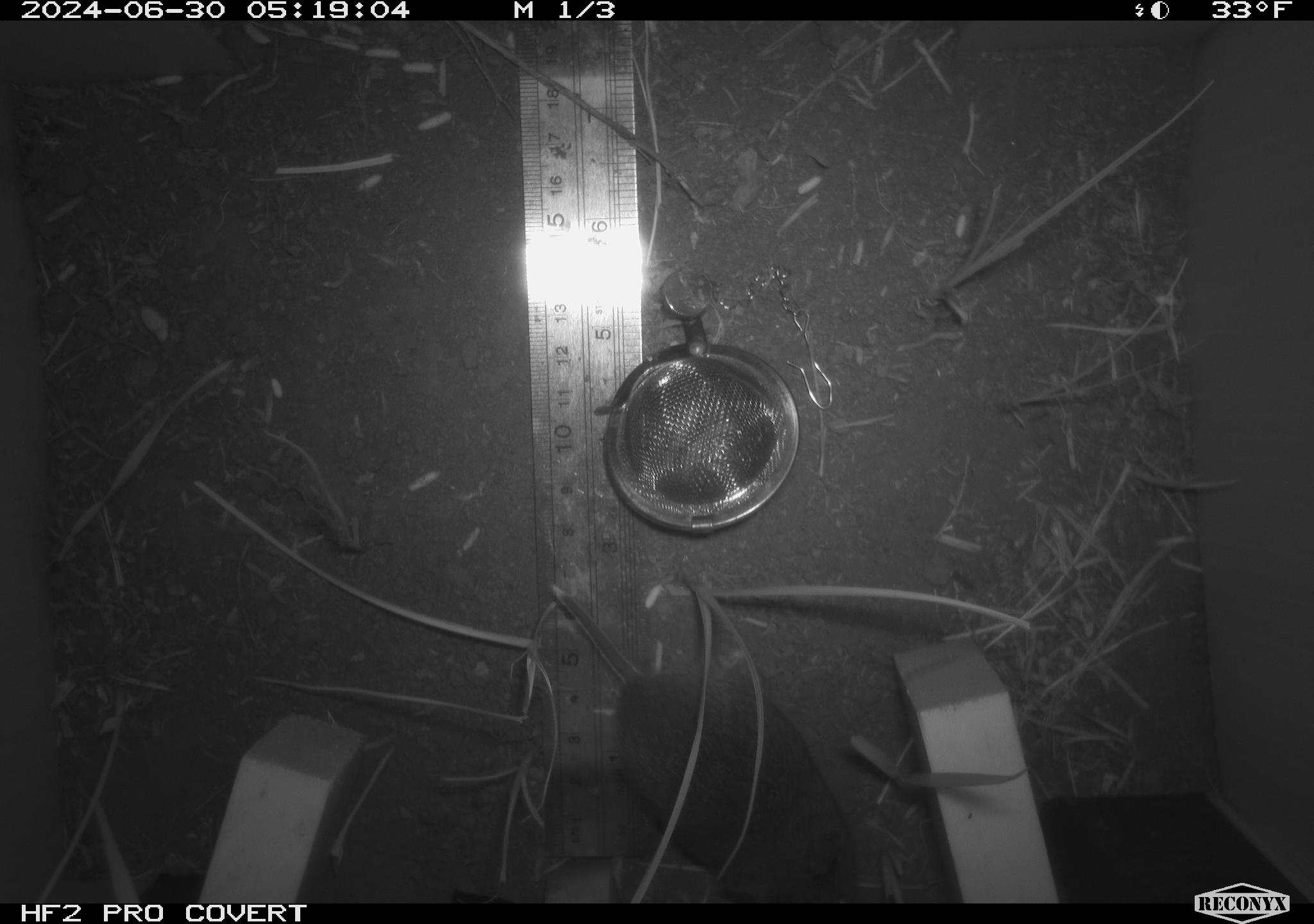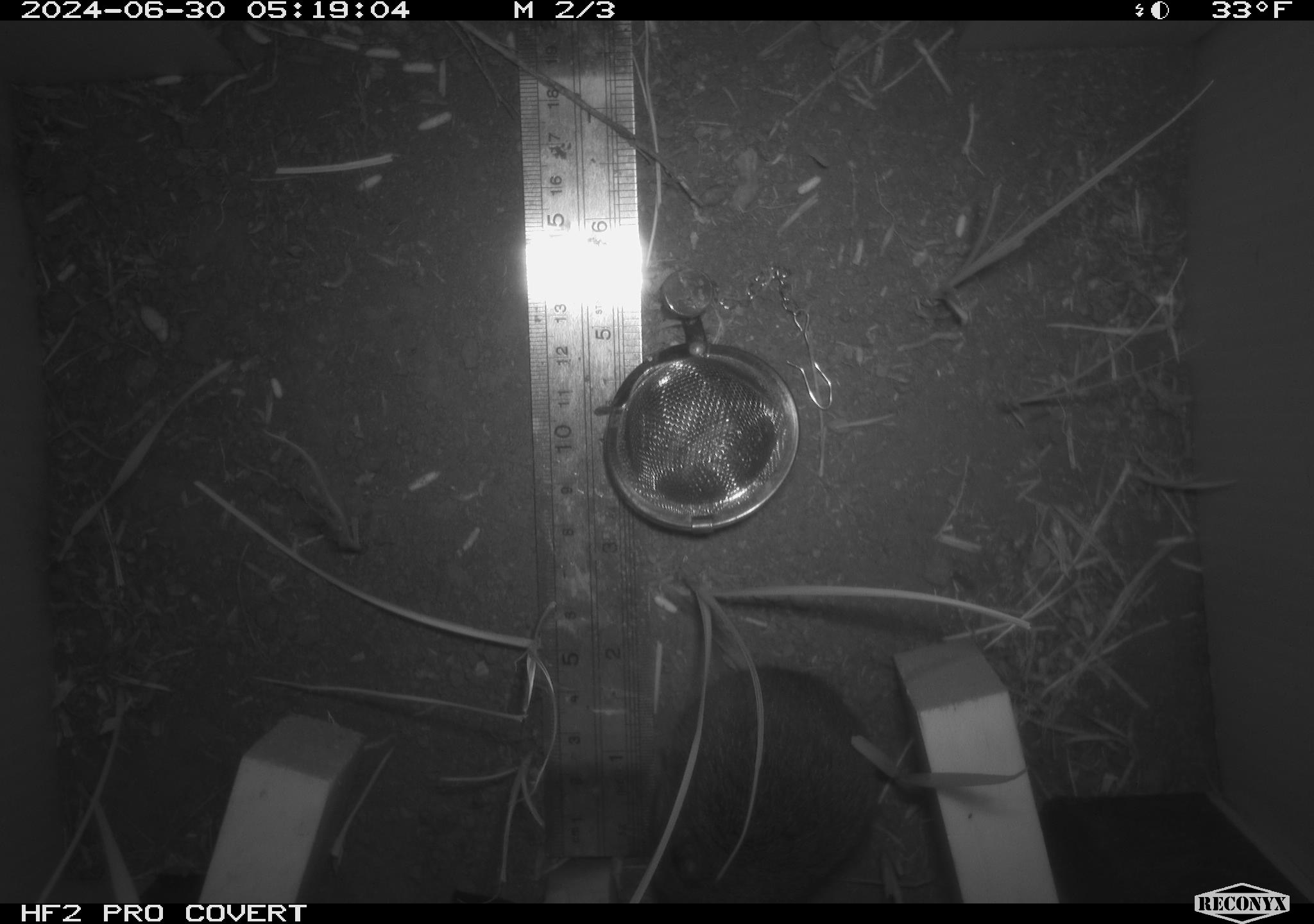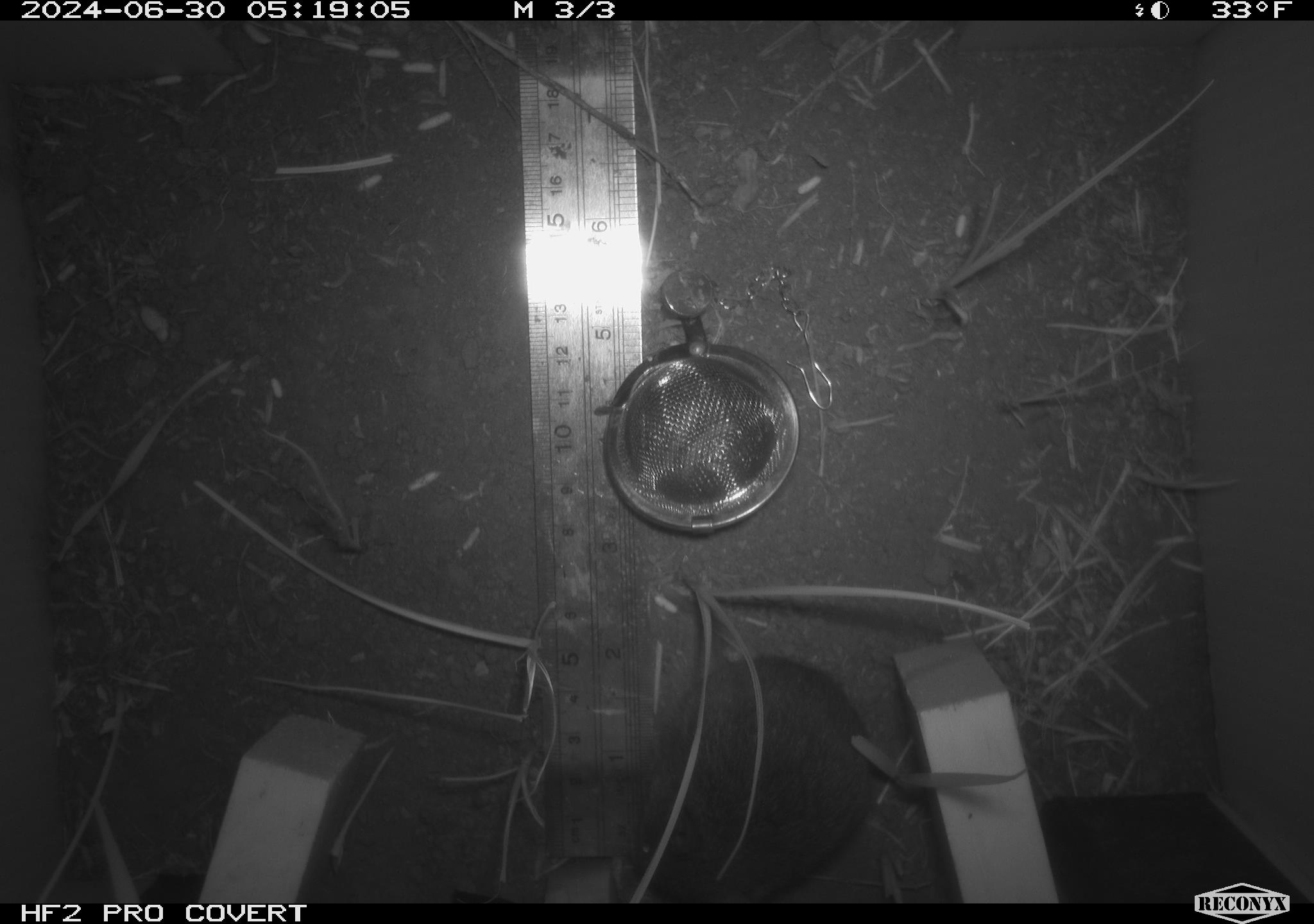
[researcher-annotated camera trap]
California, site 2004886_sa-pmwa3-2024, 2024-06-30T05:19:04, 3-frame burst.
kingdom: Animalia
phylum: Chordata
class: Mammalia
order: Rodentia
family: Cricetidae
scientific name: Arvicolinae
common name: voles, lemmings, and muskrats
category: arvicolinae subfamily